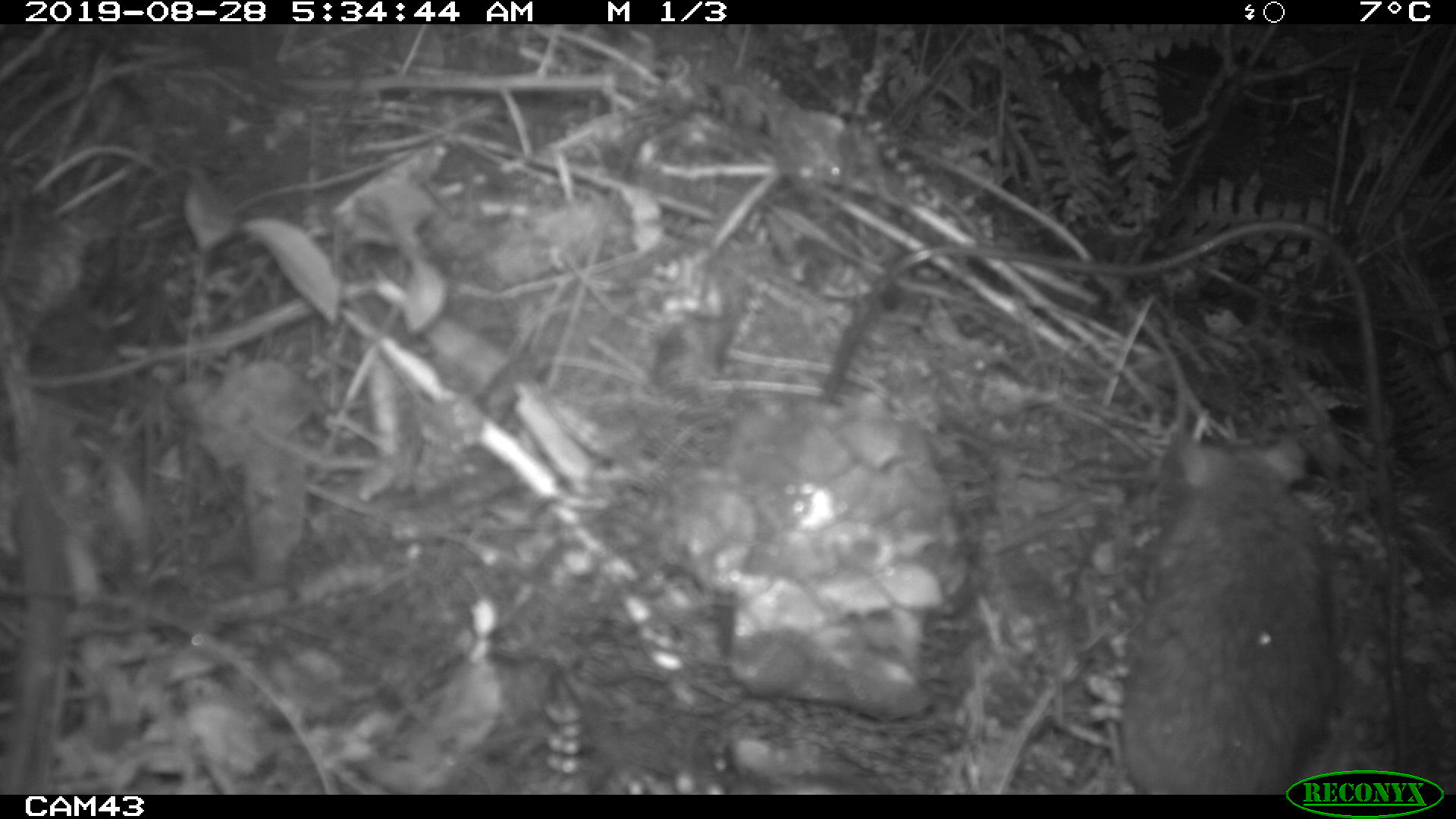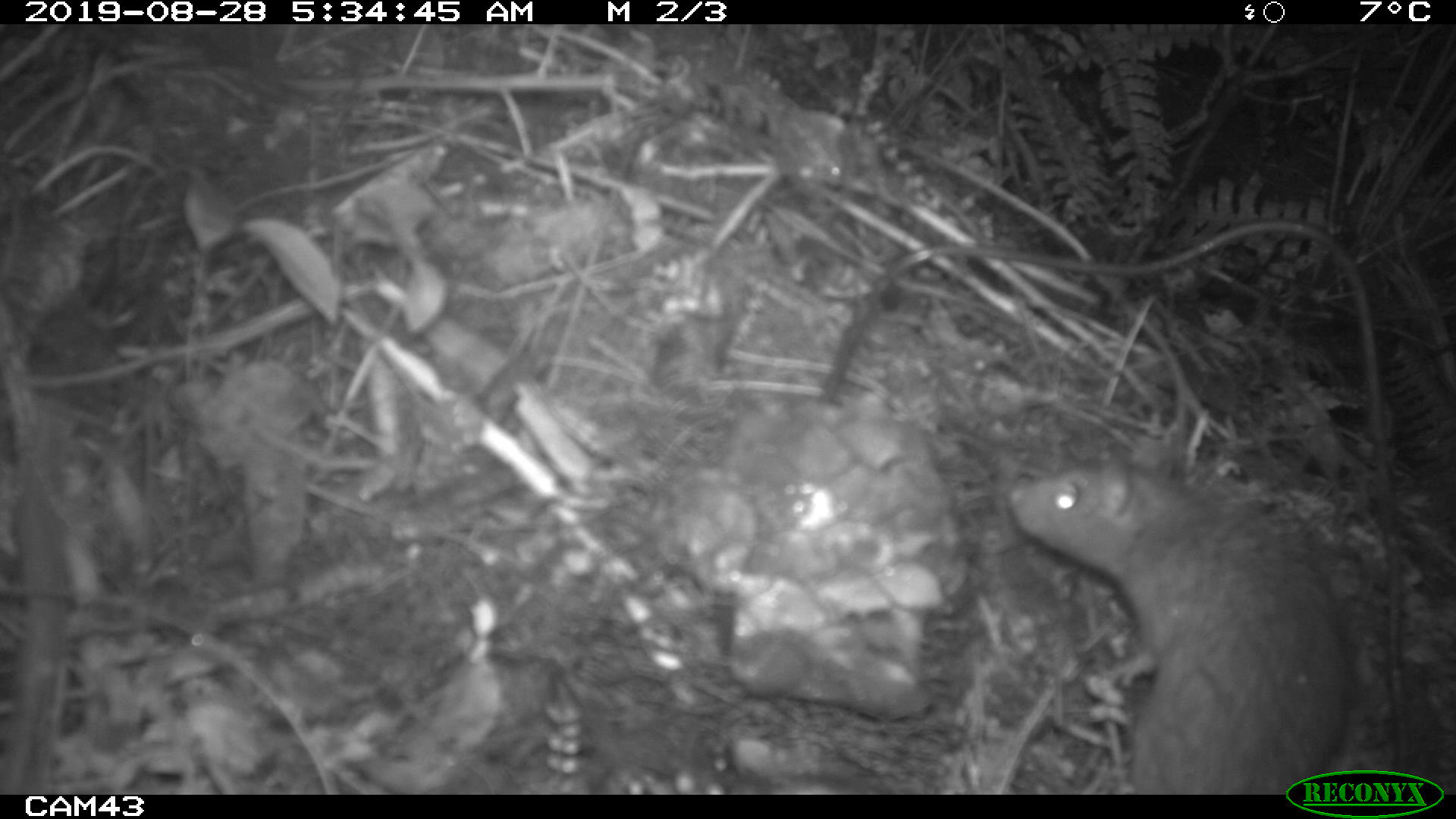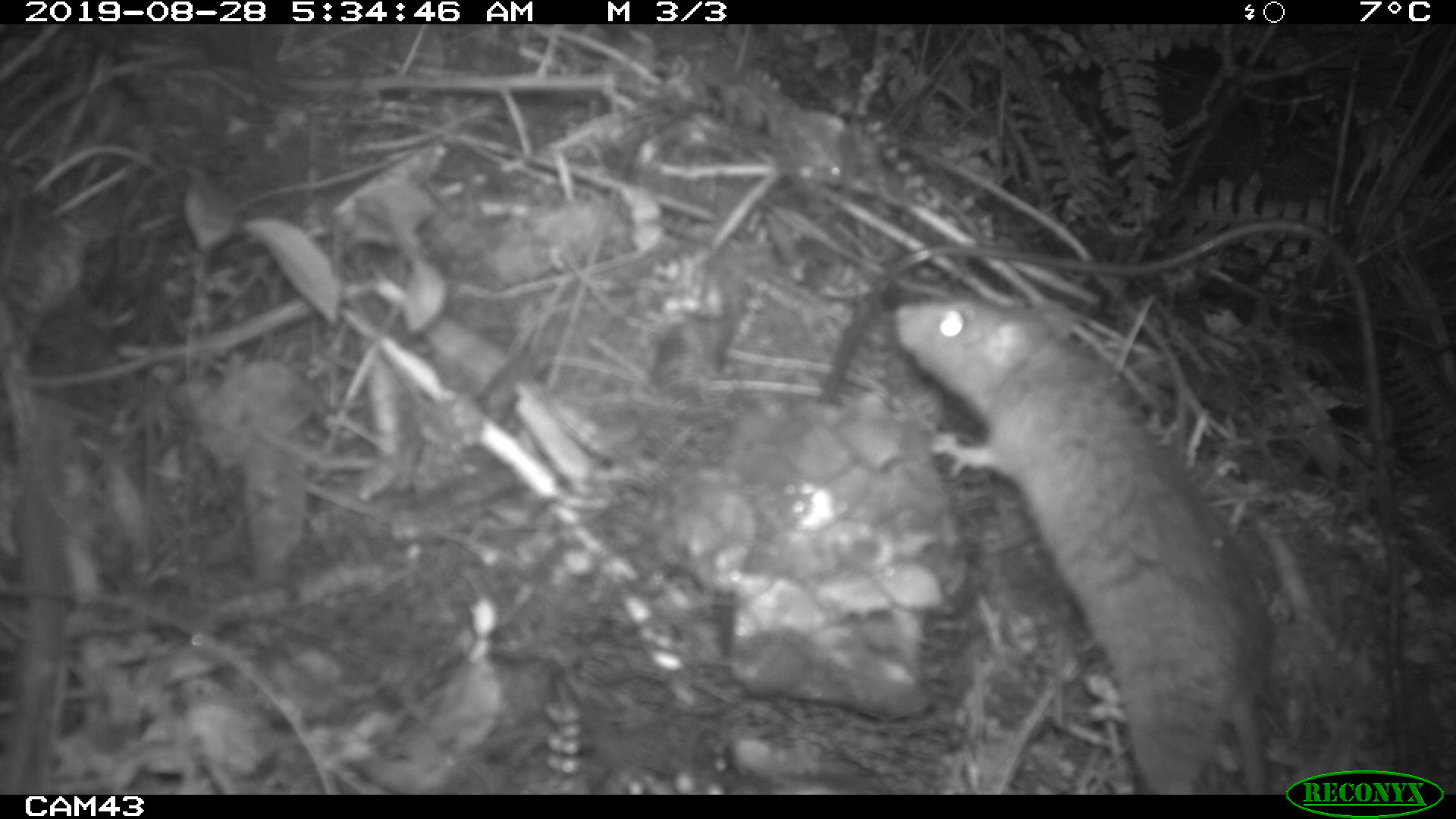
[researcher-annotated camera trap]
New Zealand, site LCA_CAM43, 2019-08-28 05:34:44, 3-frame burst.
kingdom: Animalia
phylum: Chordata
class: Mammalia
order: Rodentia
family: Muridae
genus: Rattus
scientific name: Rattus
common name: rat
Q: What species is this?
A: Rat (Rattus).